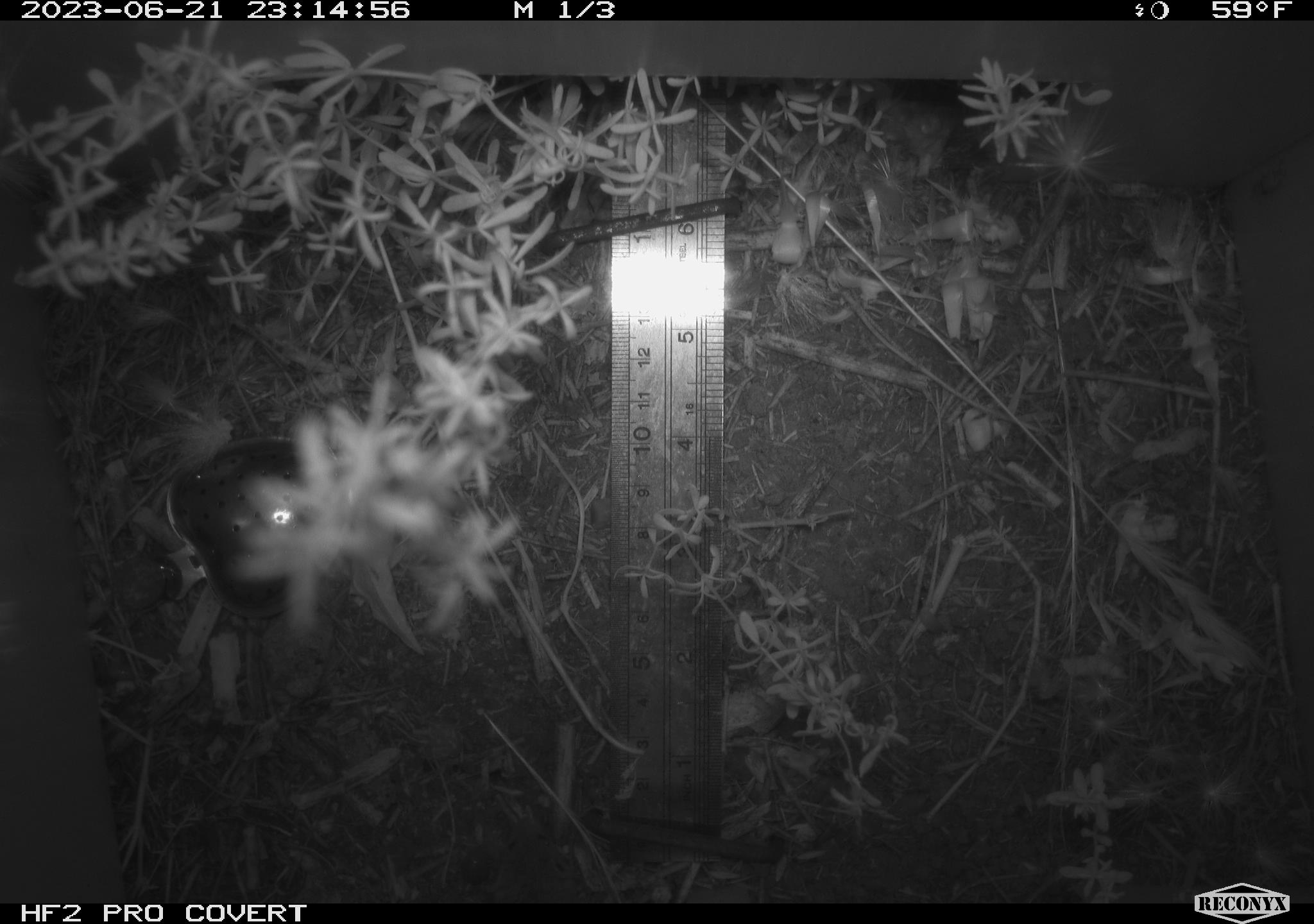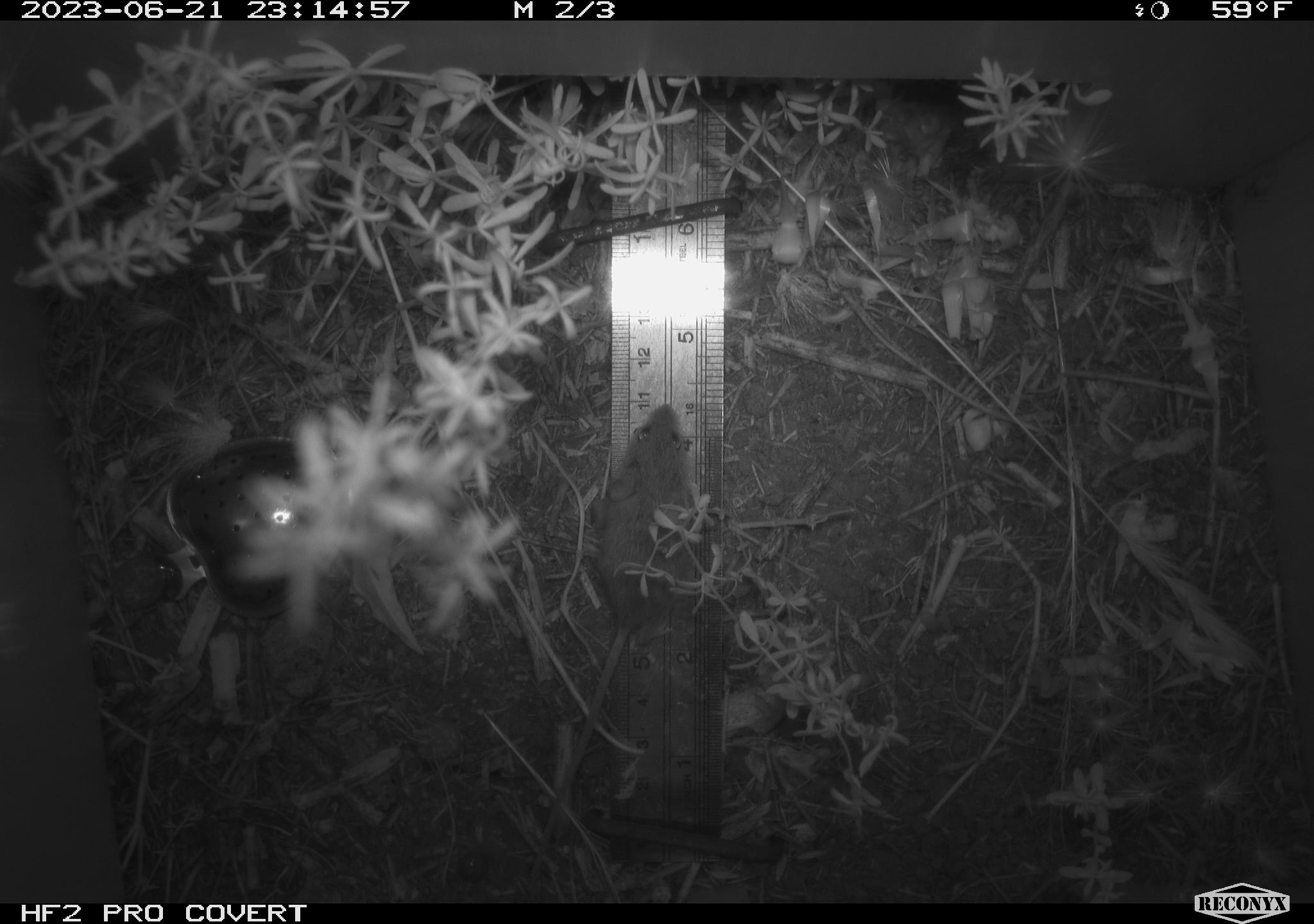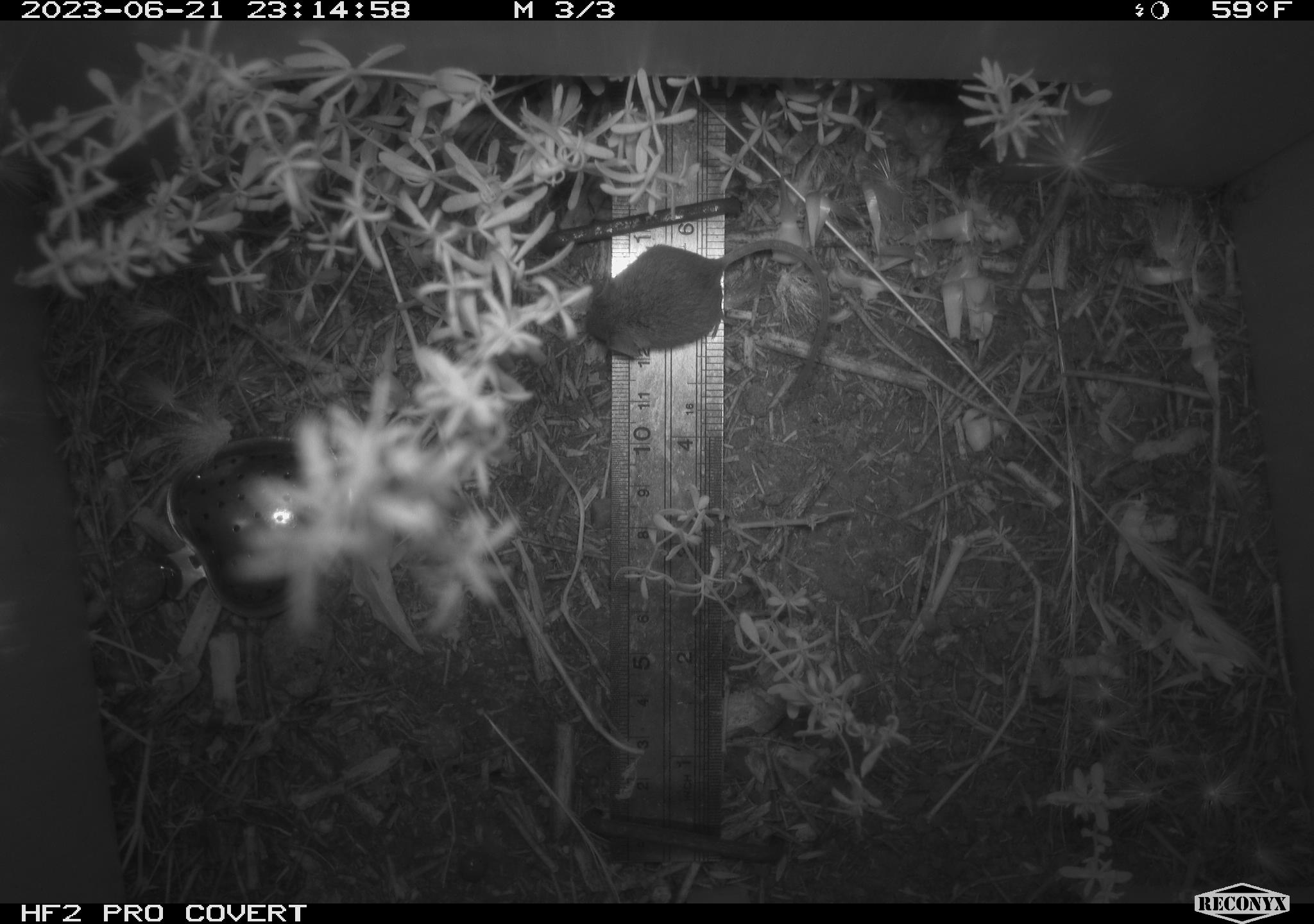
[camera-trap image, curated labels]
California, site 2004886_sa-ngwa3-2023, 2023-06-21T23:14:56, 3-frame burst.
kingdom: Animalia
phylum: Chordata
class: Mammalia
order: Rodentia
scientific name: Rodentia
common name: mouse species